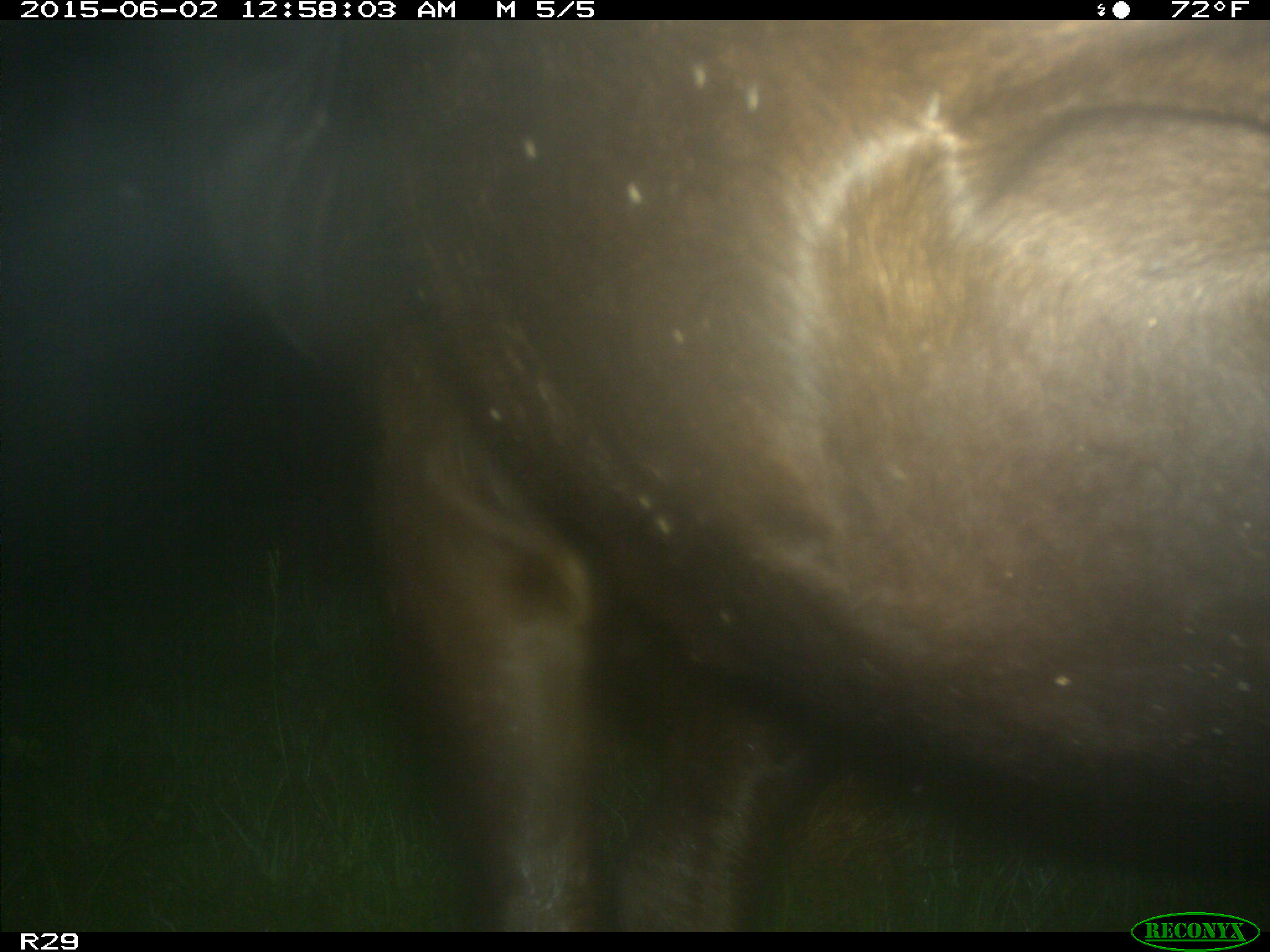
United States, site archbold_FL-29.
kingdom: Animalia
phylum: Chordata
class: Mammalia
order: Artiodactyla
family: Bovidae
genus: Bos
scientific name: Bos taurus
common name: domestic cow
Bos taurus (domestic cow).